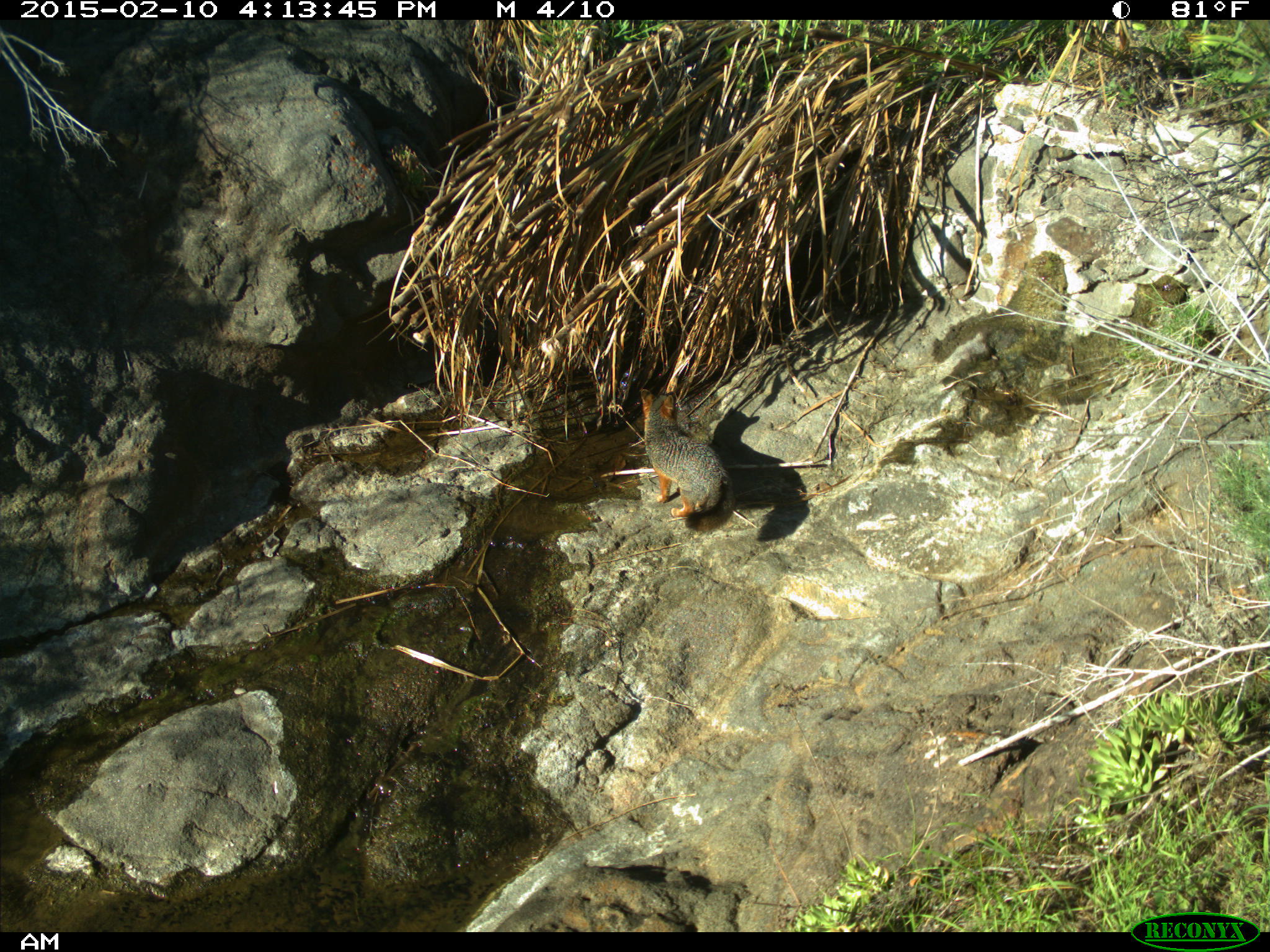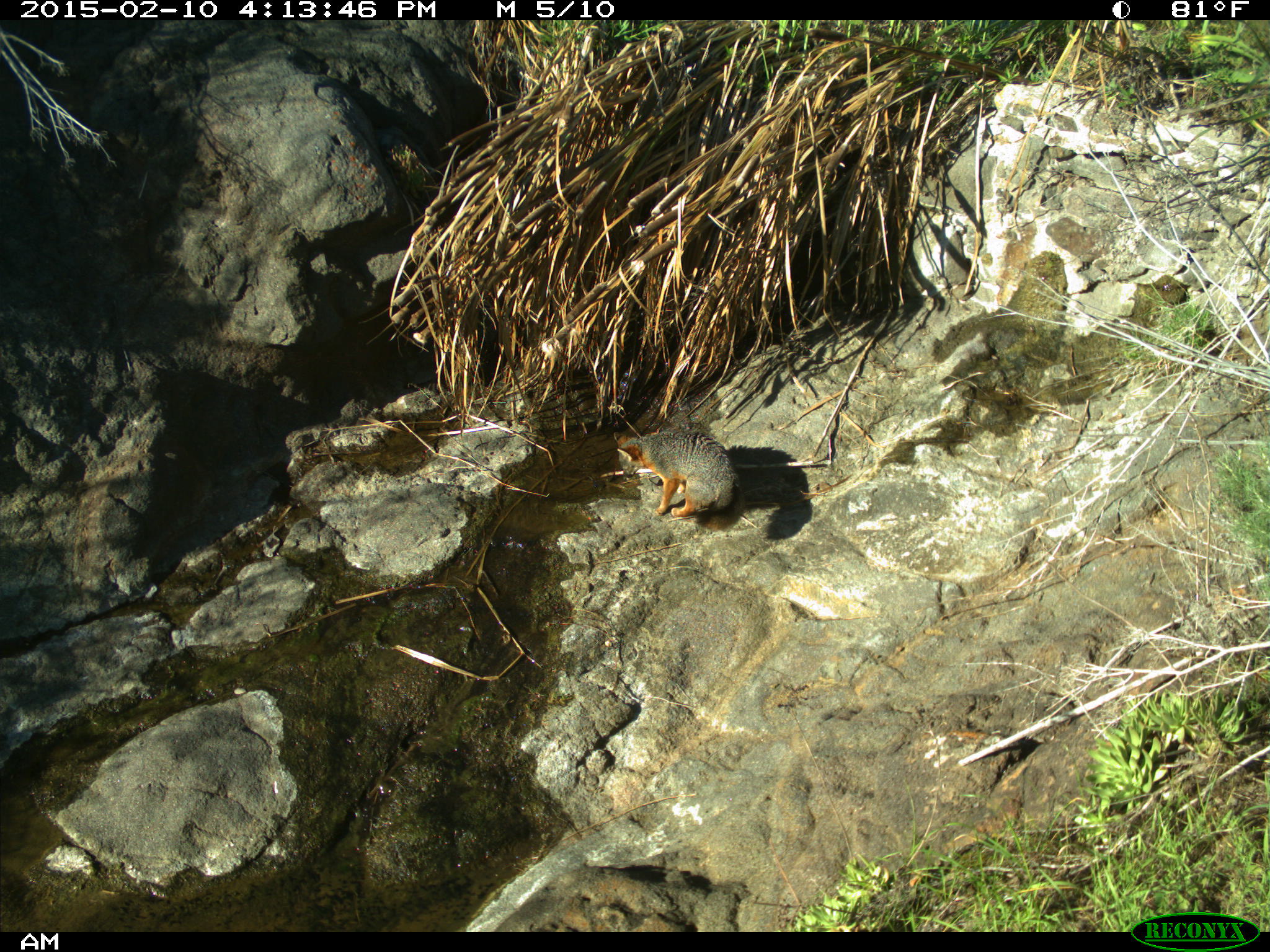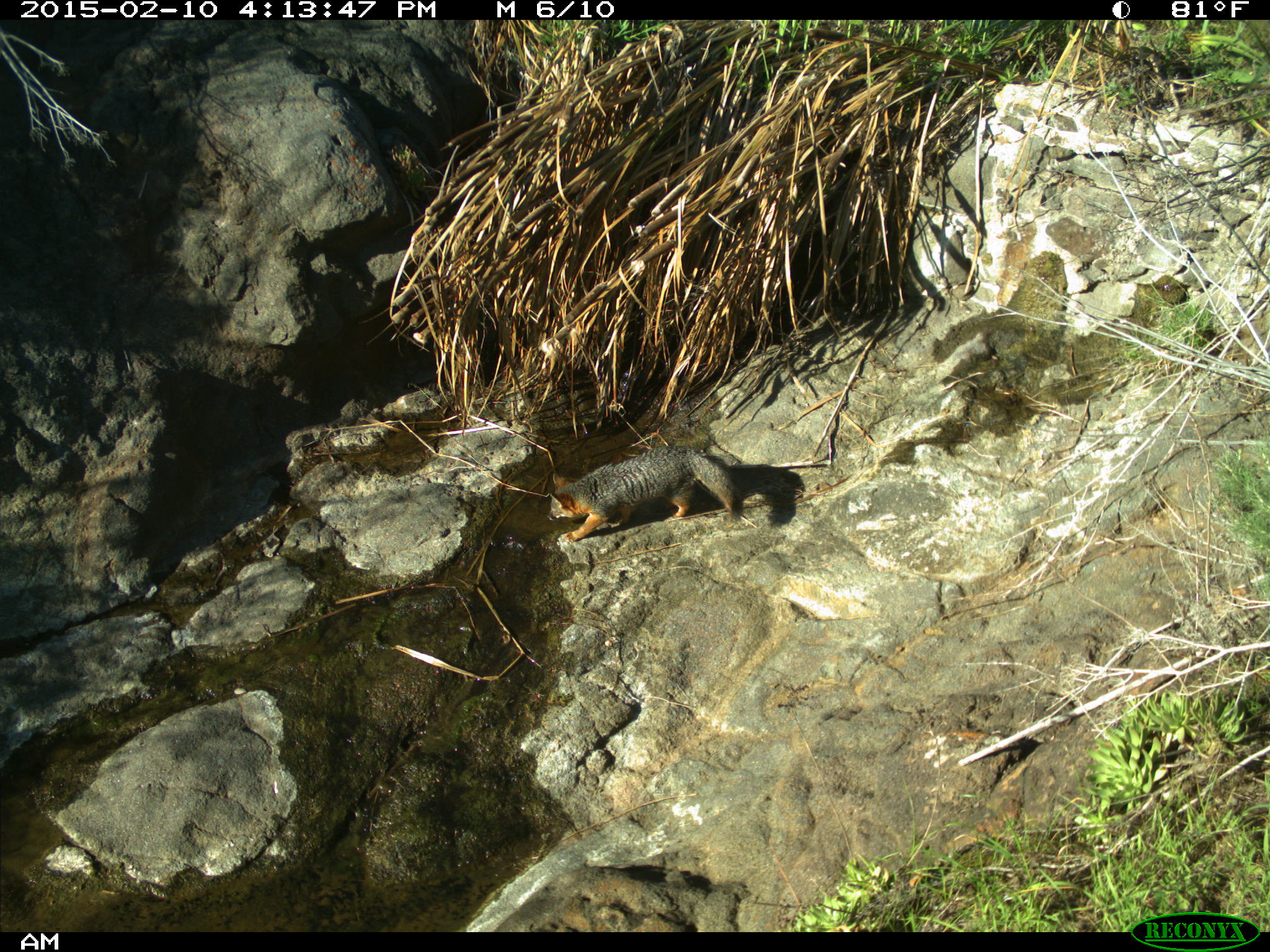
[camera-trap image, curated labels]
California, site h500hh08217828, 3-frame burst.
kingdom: Animalia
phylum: Chordata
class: Mammalia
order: Carnivora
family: Canidae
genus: Urocyon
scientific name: Urocyon littoralis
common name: island fox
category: fox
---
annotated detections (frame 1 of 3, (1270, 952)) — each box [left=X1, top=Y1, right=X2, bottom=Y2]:
fox: [left=639, top=388, right=736, bottom=531]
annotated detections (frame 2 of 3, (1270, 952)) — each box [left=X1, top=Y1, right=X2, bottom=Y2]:
fox: [left=611, top=427, right=741, bottom=520]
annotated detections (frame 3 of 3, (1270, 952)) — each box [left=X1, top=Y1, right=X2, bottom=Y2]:
fox: [left=547, top=444, right=744, bottom=541]